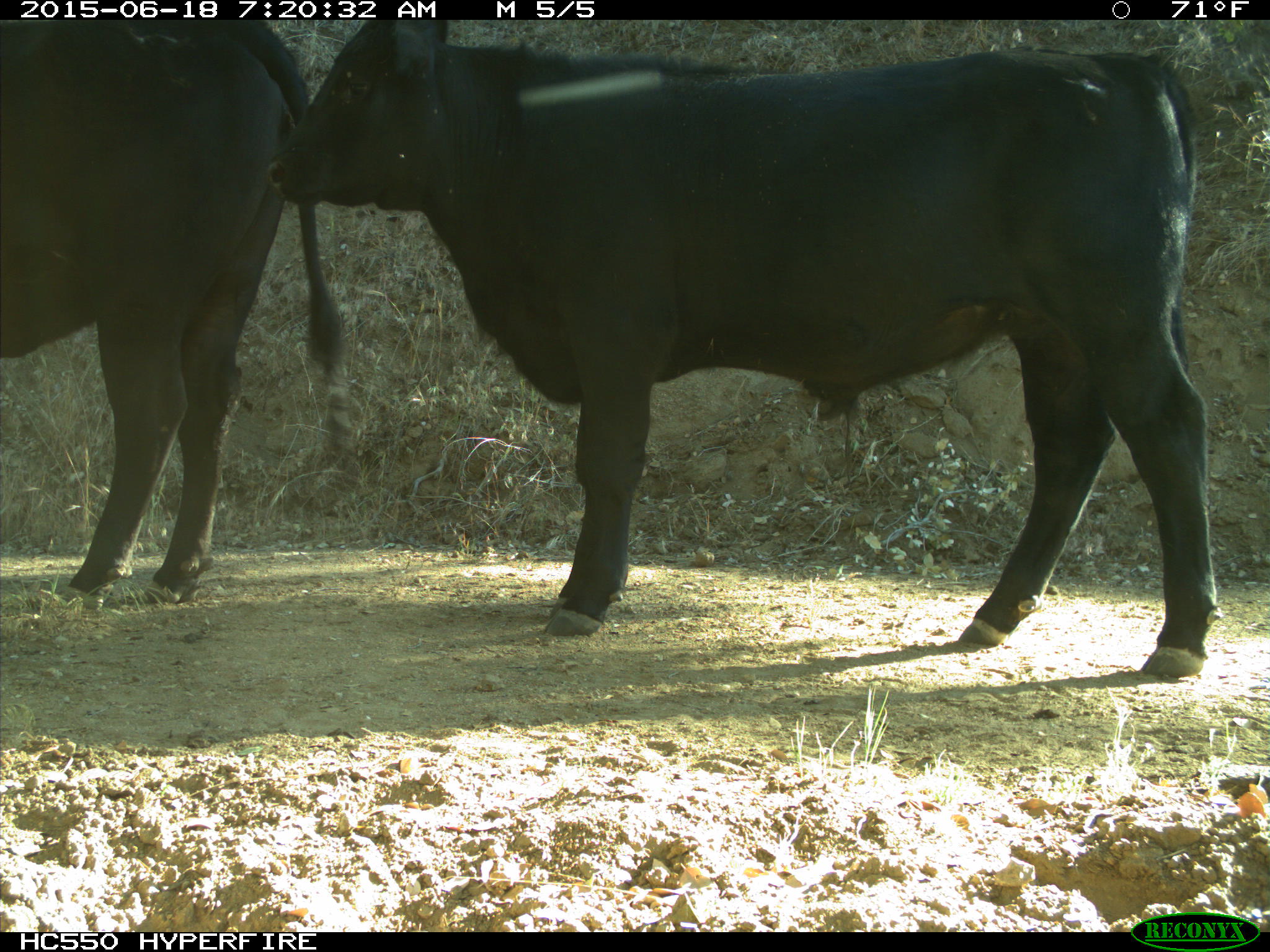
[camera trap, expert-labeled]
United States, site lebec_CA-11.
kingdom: Animalia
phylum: Chordata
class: Mammalia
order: Artiodactyla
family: Bovidae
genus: Bos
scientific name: Bos taurus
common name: domestic cow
Bos taurus (domestic cow).